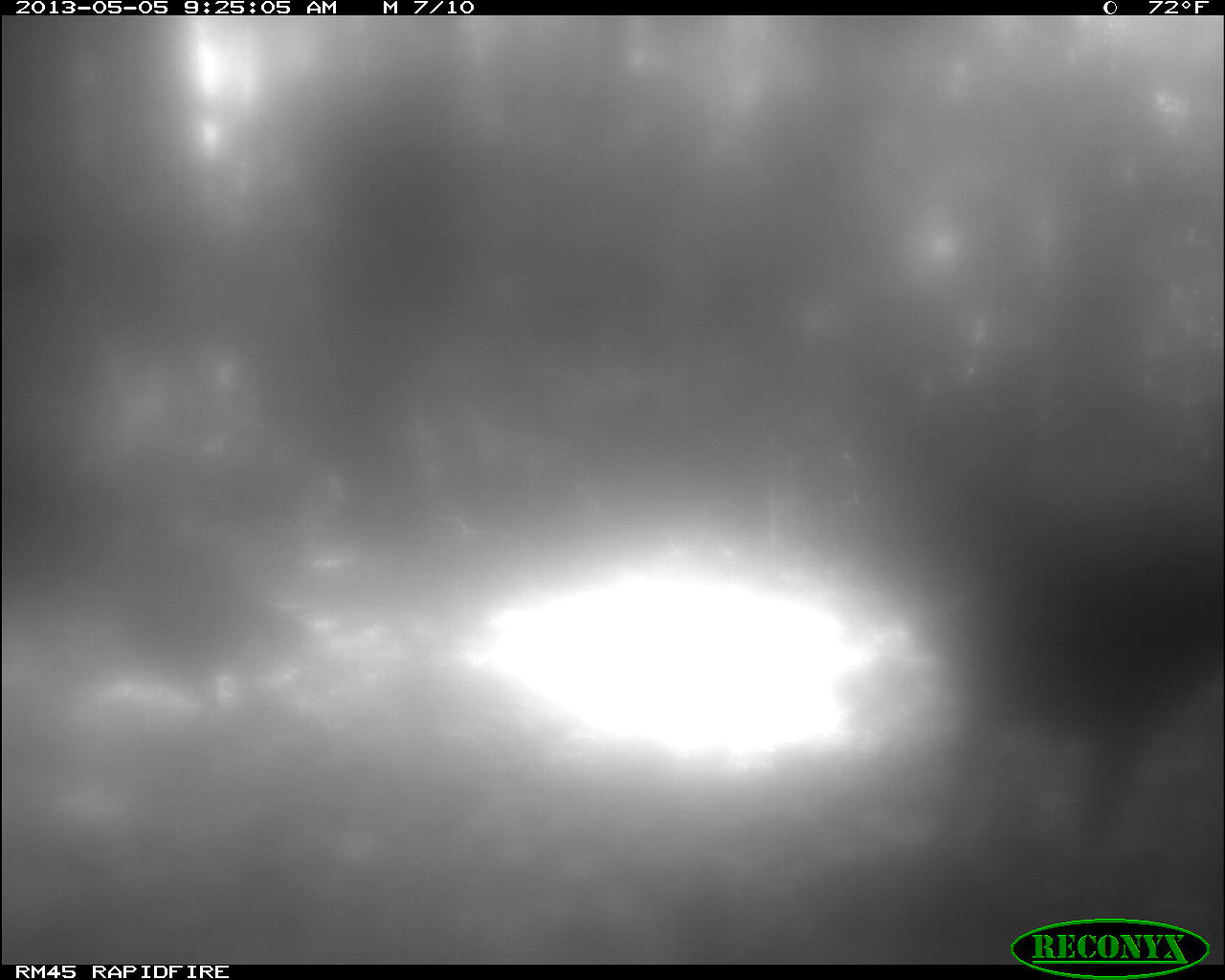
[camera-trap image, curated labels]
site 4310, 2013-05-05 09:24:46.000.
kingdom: Animalia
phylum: Chordata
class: Aves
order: Galliformes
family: Phasianidae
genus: Meleagris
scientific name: Meleagris ocellata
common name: ocellated turkey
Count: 2.